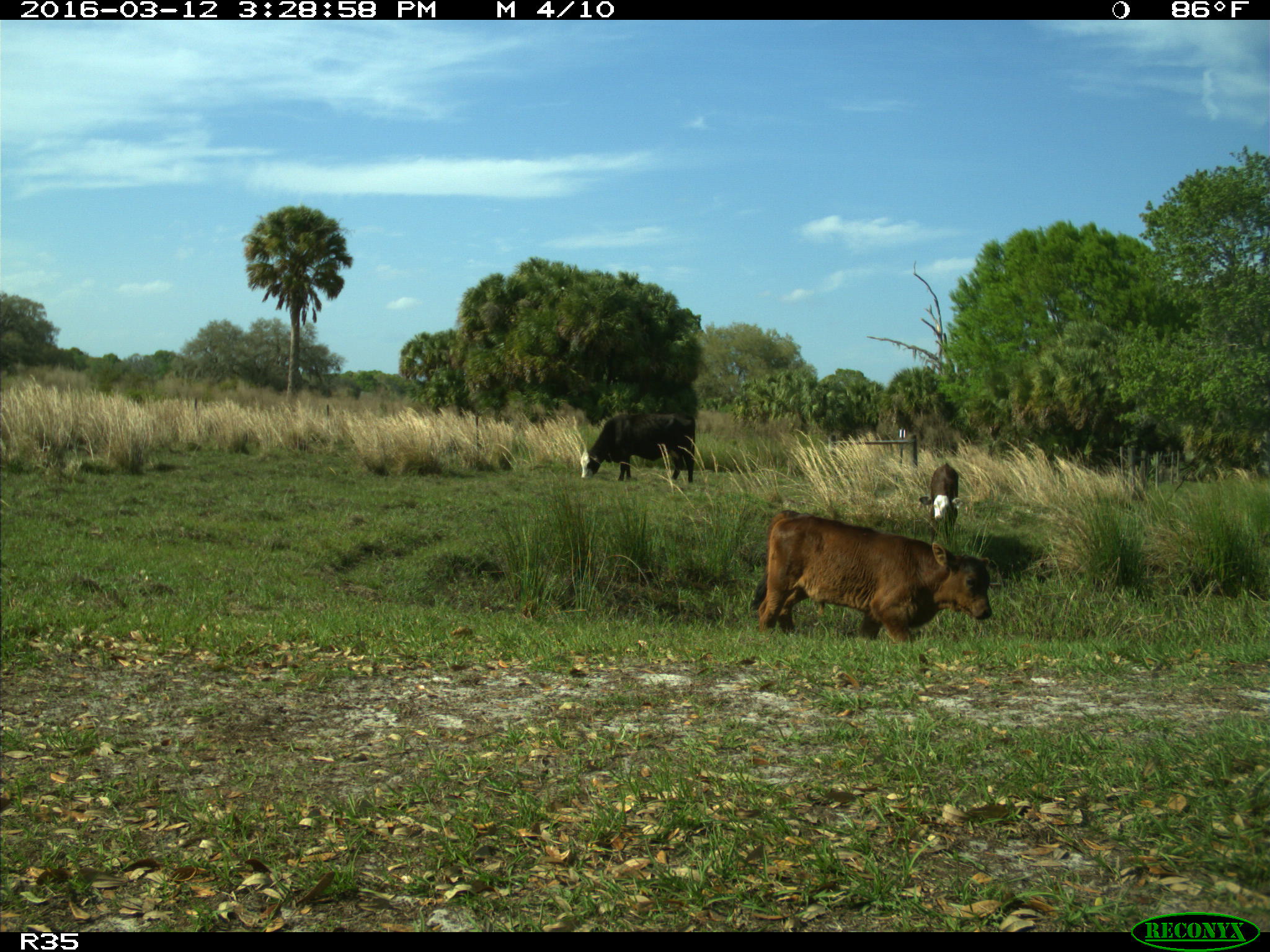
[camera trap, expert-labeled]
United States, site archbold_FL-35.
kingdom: Animalia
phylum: Chordata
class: Mammalia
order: Artiodactyla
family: Bovidae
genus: Bos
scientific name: Bos taurus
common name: domestic cow